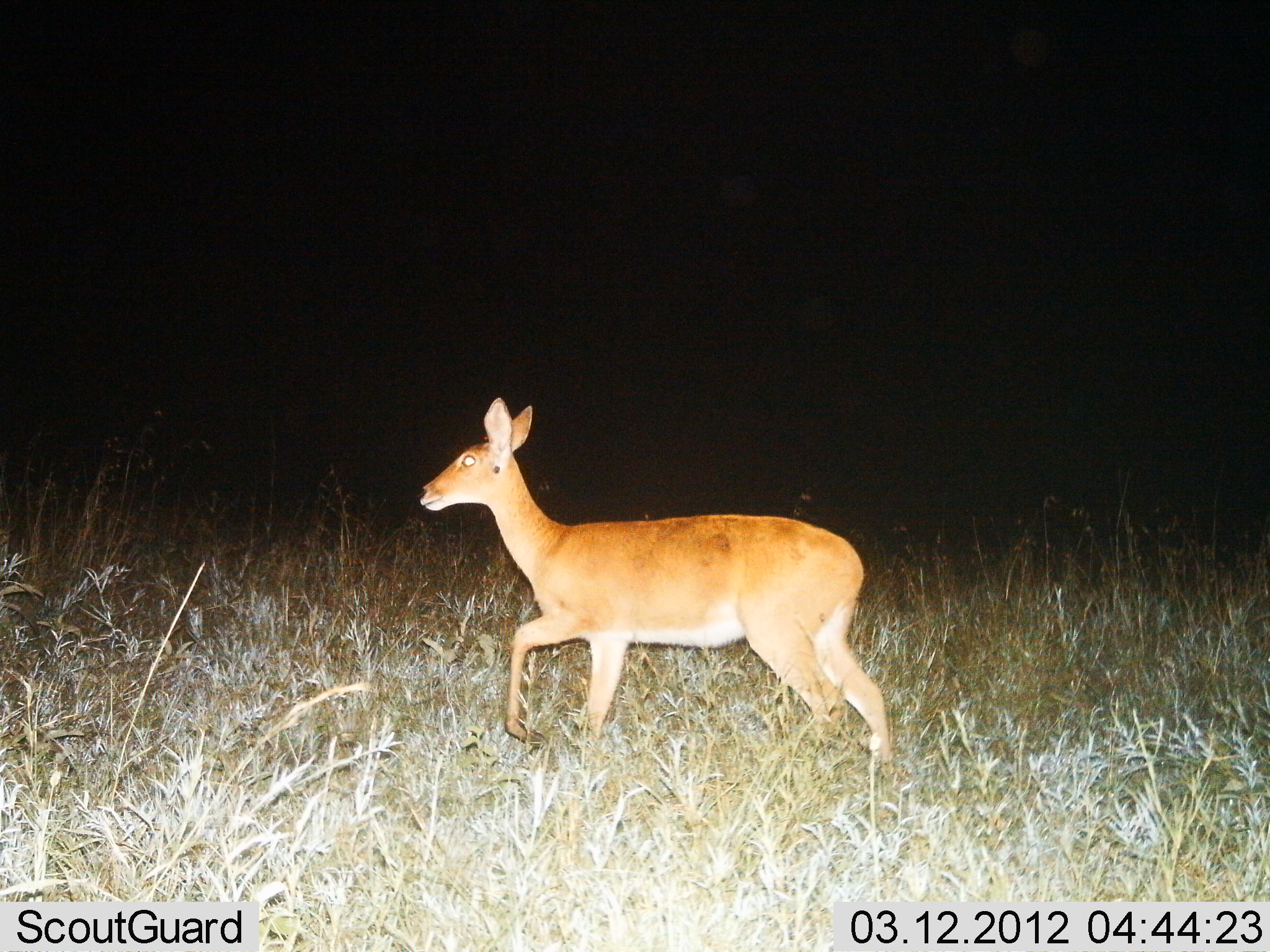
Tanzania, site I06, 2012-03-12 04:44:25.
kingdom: Animalia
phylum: Chordata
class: Mammalia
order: Artiodactyla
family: Bovidae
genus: Redunca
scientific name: Redunca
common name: reedbuck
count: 1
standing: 20%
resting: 0%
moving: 80%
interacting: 0%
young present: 0%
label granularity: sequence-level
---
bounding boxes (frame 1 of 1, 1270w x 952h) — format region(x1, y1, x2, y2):
animal: region(412, 386, 899, 769)